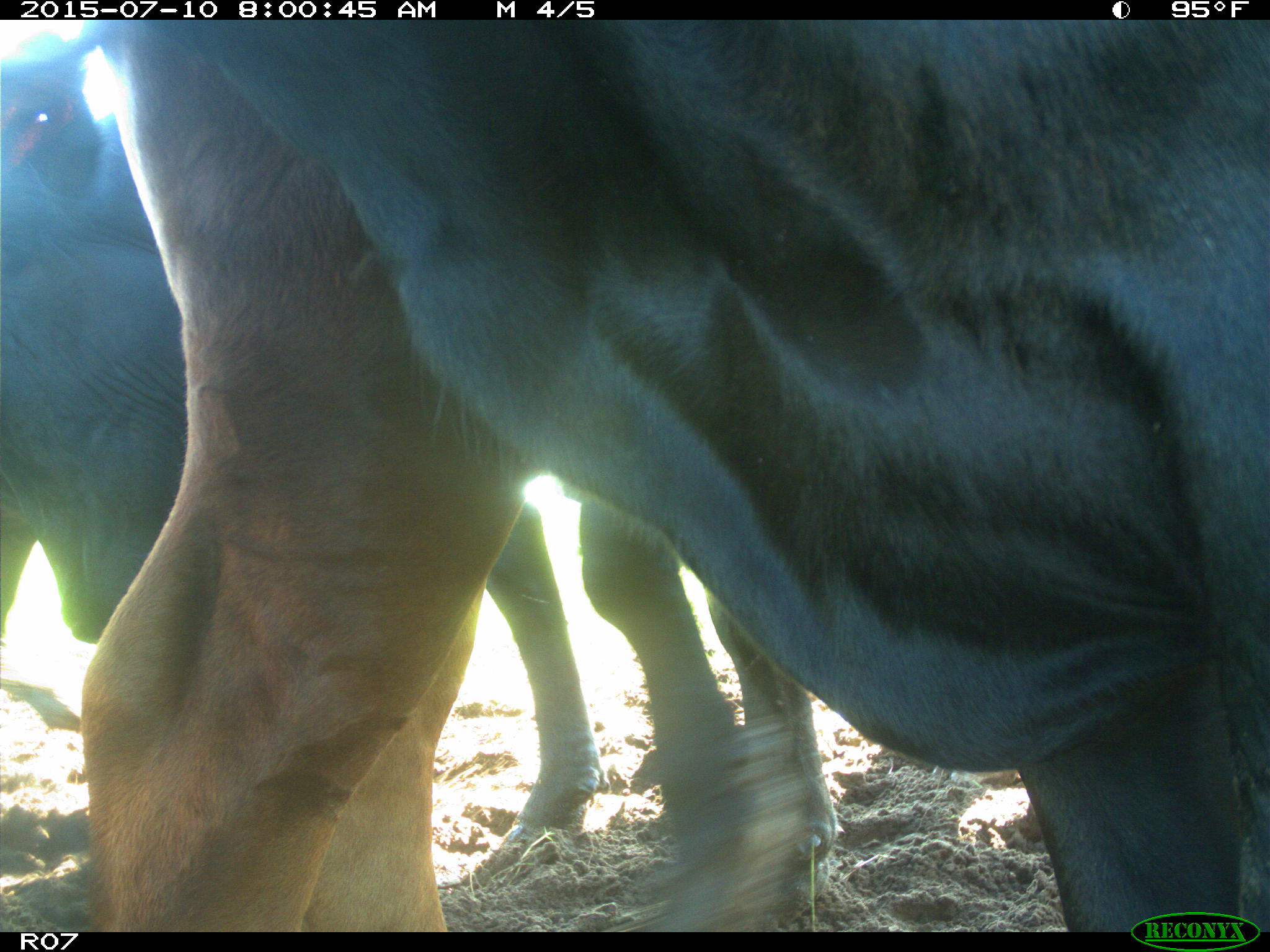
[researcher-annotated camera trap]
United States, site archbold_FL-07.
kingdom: Animalia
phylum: Chordata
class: Mammalia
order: Artiodactyla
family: Bovidae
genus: Bos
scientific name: Bos taurus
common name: domestic cow